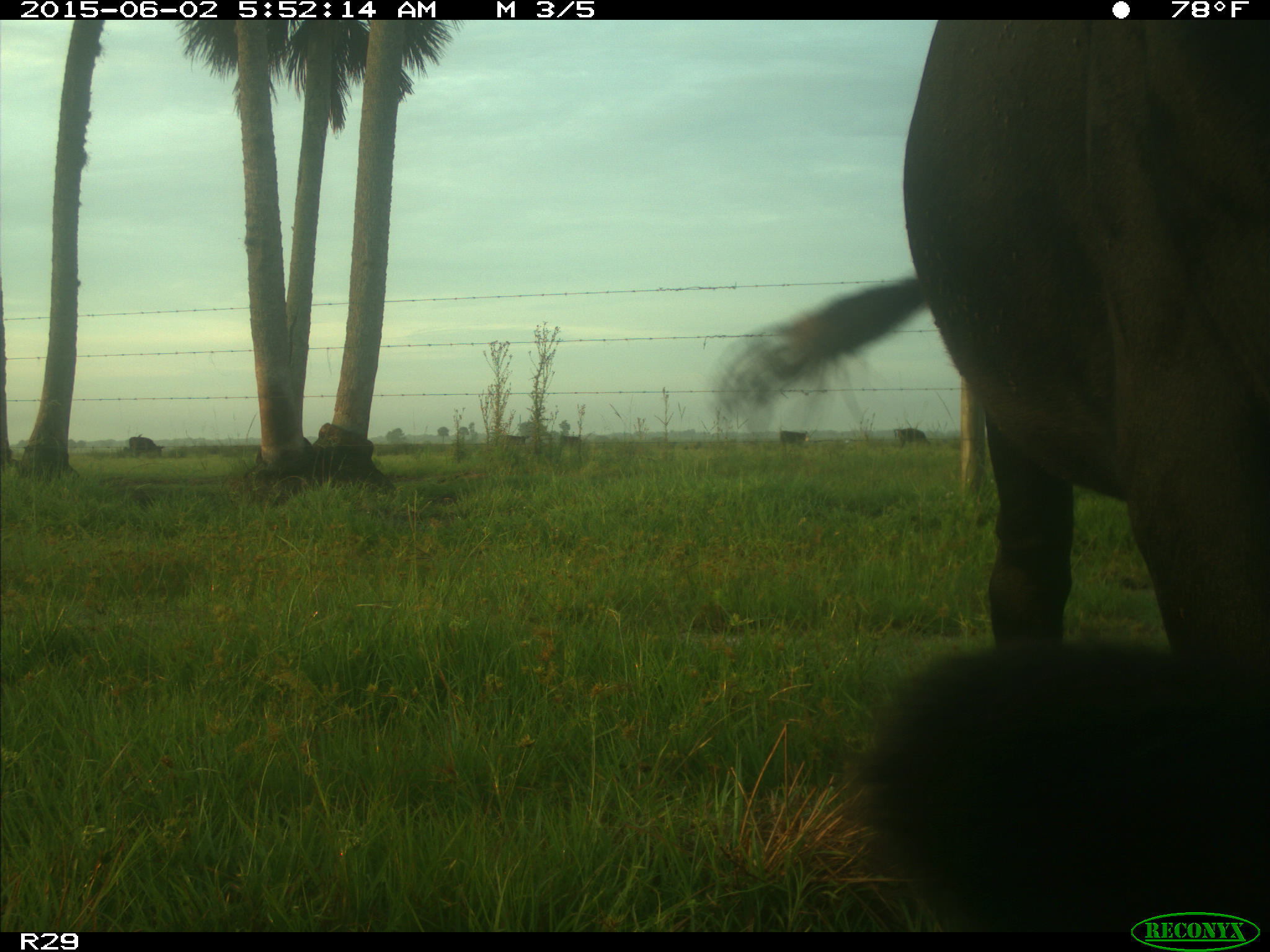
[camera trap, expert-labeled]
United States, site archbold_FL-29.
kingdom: Animalia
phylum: Chordata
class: Mammalia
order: Artiodactyla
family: Bovidae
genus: Bos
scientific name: Bos taurus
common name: domestic cow